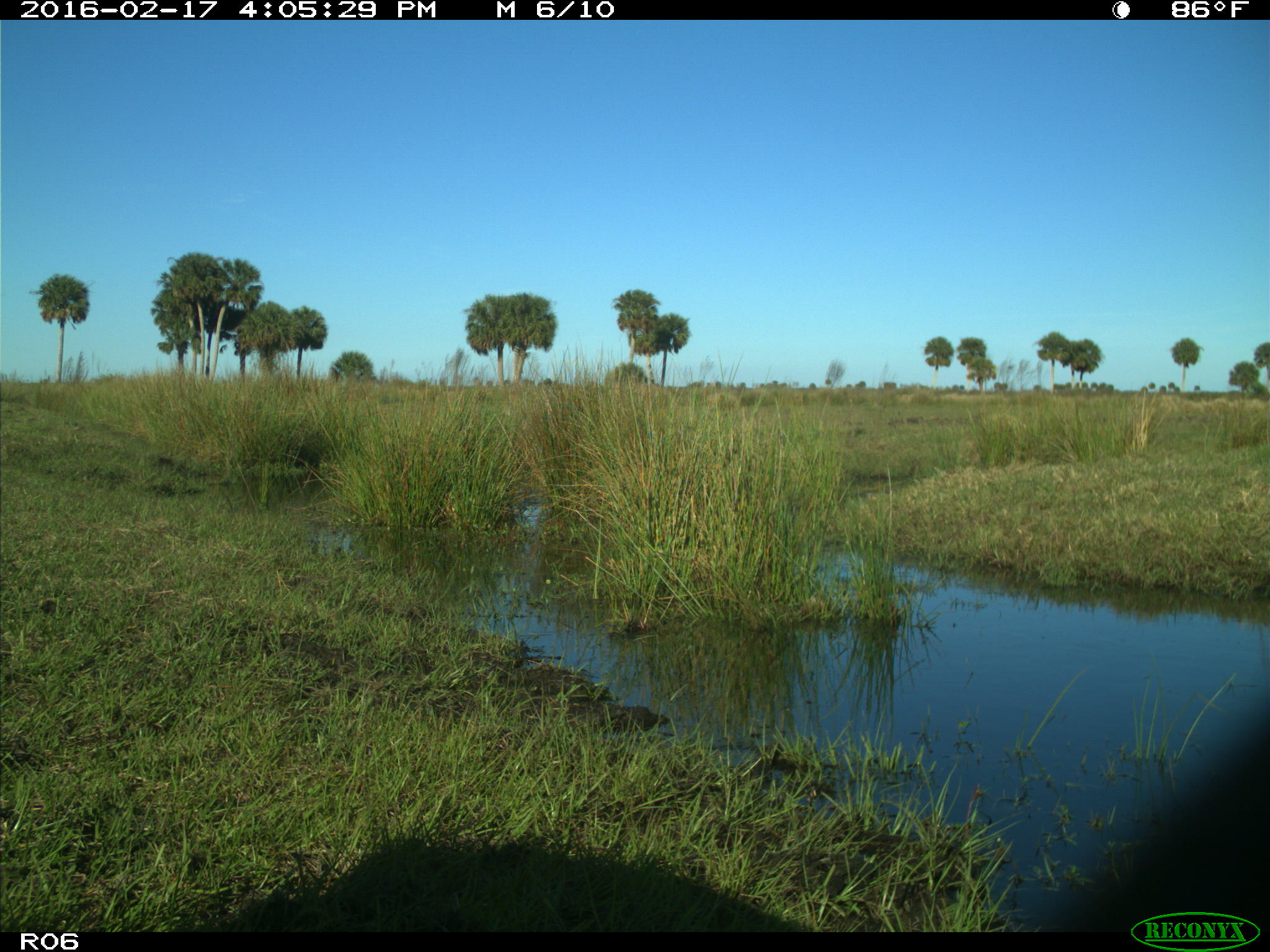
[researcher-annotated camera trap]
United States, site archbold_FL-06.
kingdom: Animalia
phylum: Chordata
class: Mammalia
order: Artiodactyla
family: Bovidae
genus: Bos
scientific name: Bos taurus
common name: domestic cow